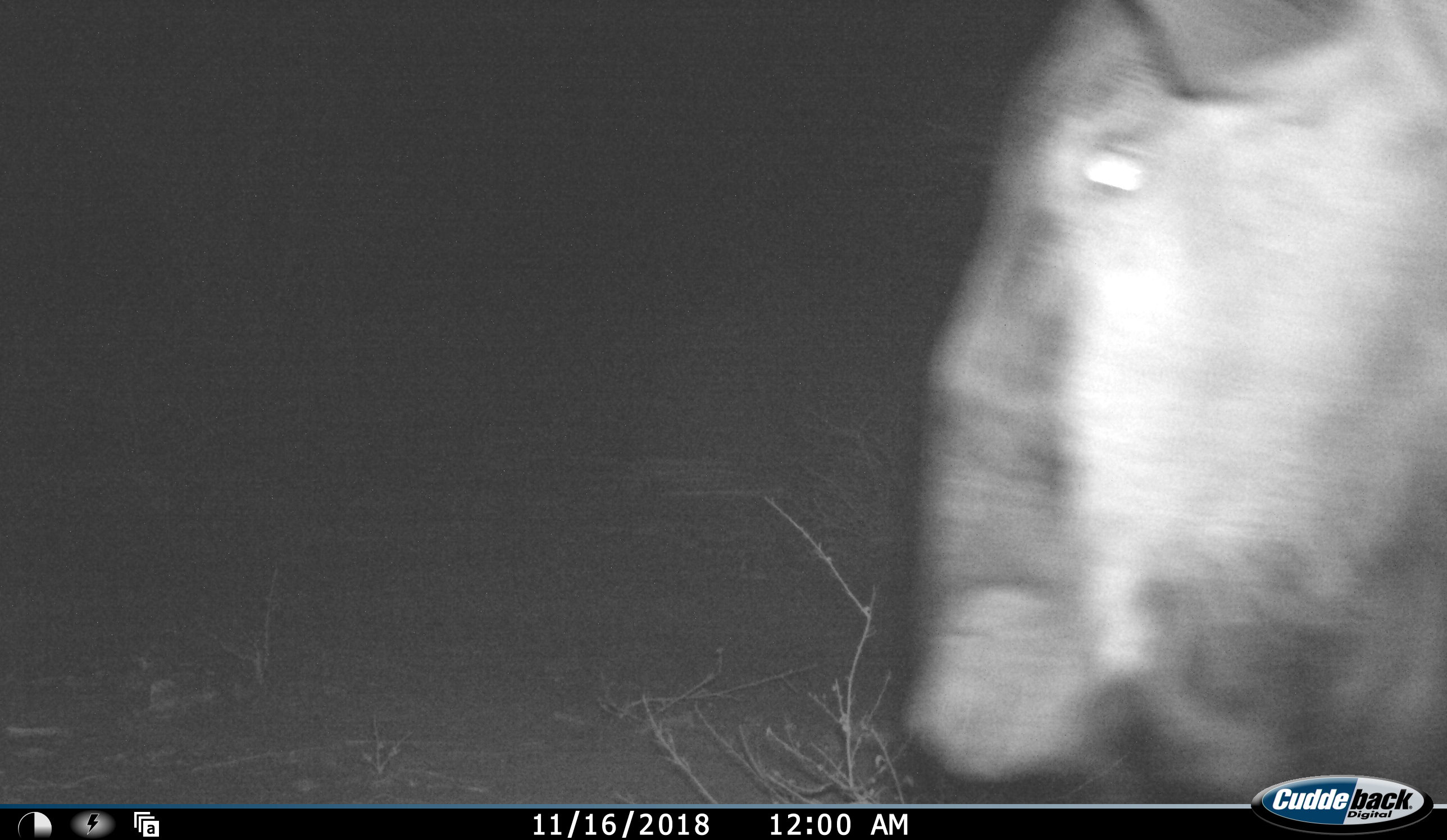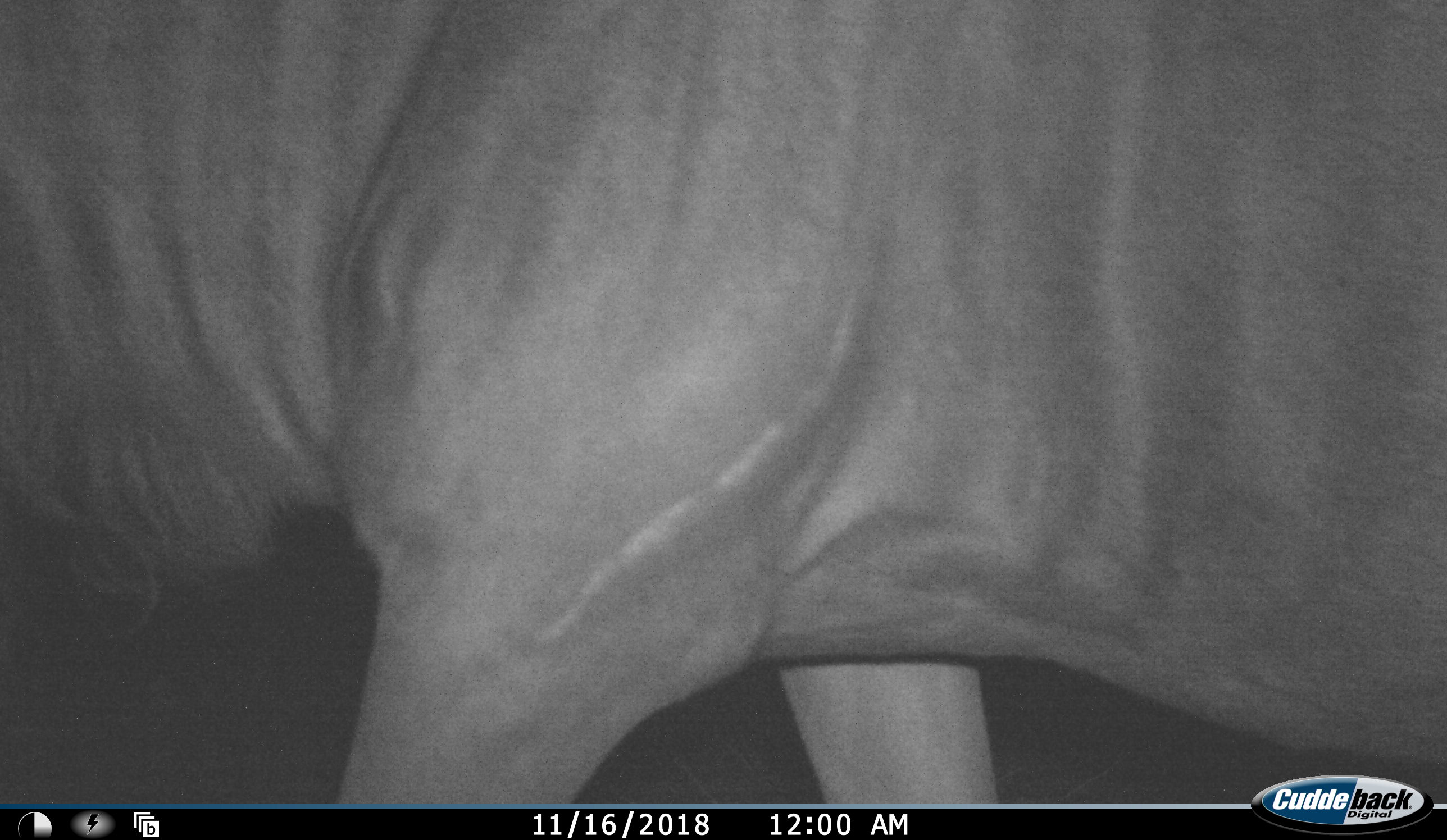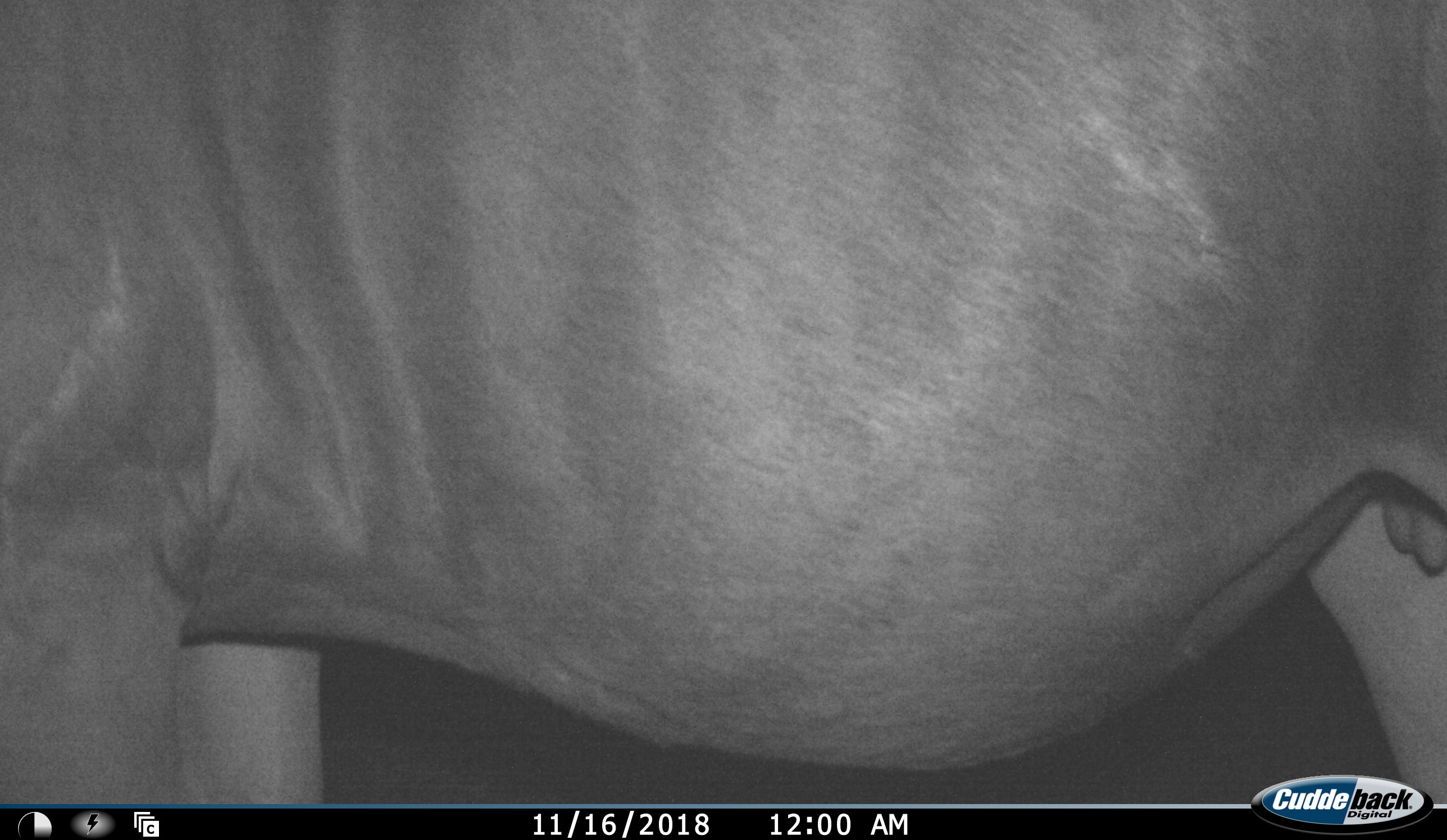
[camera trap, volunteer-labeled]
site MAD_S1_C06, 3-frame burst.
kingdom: Animalia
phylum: Chordata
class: Mammalia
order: Artiodactyla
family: Bovidae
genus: Connochaetes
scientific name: Connochaetes taurinus taurinus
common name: blue wildebeest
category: wildebeestblue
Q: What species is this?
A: Wildebeestblue (blue wildebeest) (Connochaetes taurinus taurinus).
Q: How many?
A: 1.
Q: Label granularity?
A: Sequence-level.